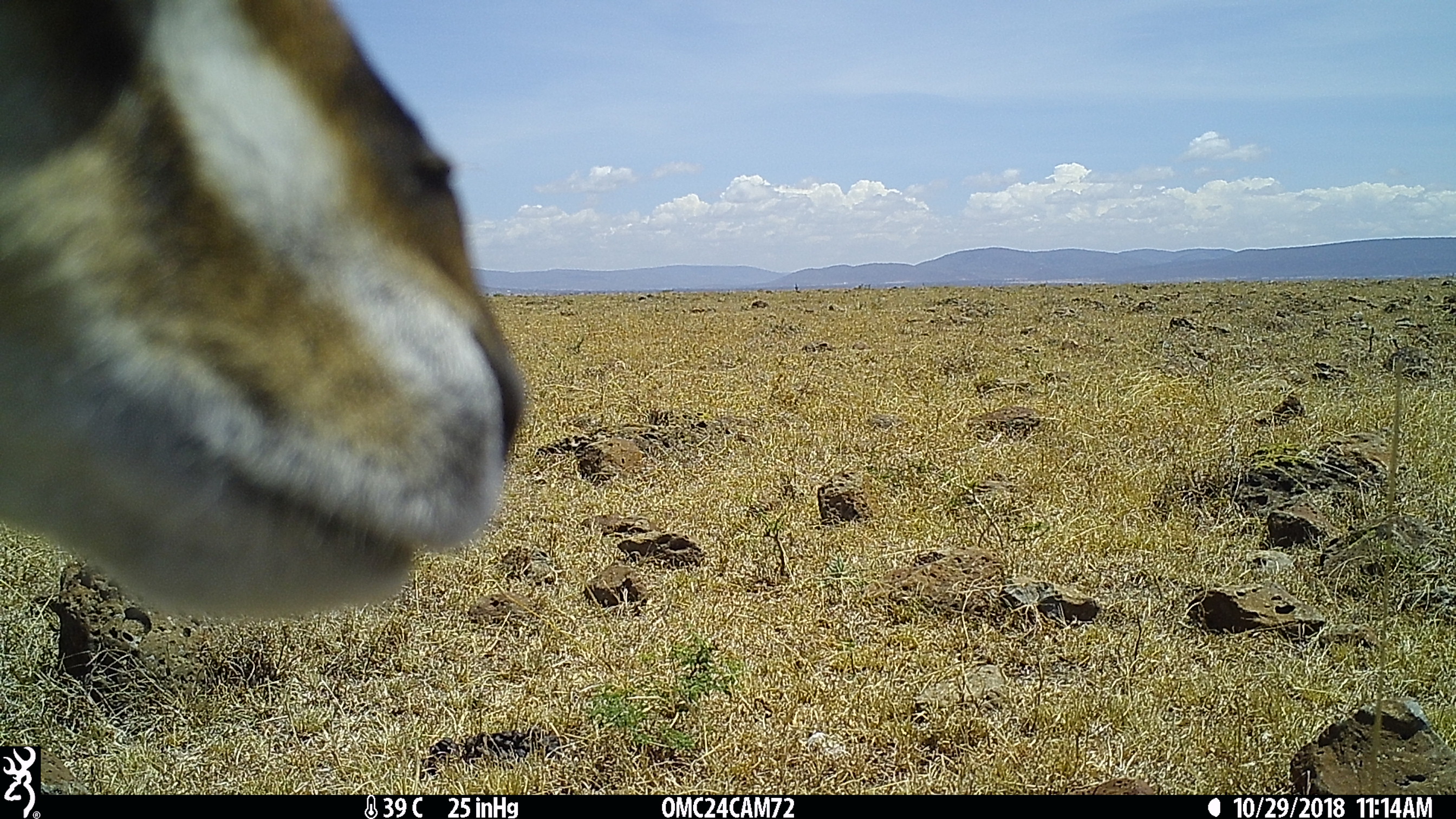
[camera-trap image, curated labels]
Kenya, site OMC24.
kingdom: Animalia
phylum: Chordata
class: Mammalia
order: Artiodactyla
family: Bovidae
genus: Eudorcas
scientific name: Eudorcas thomsonii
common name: thomon's gazelle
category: gazelle thomsons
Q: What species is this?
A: Gazelle thomsons (thomon's gazelle) (Eudorcas thomsonii).